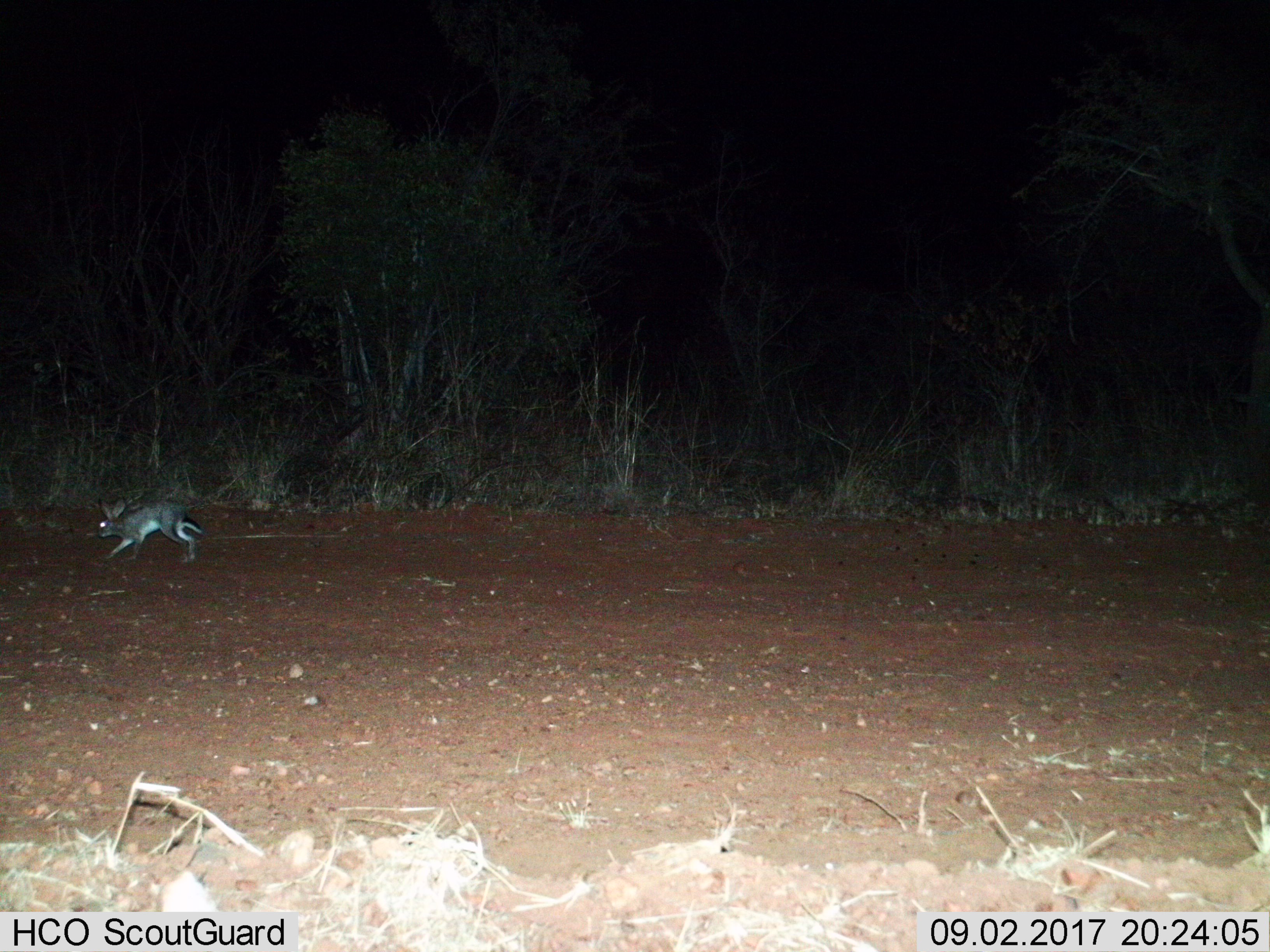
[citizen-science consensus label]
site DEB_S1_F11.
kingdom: Animalia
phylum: Chordata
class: Mammalia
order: Lagomorpha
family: Leporidae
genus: Lepus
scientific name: Lepus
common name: hare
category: hareunknown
Hareunknown (hare) (Lepus), count 1. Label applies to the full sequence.